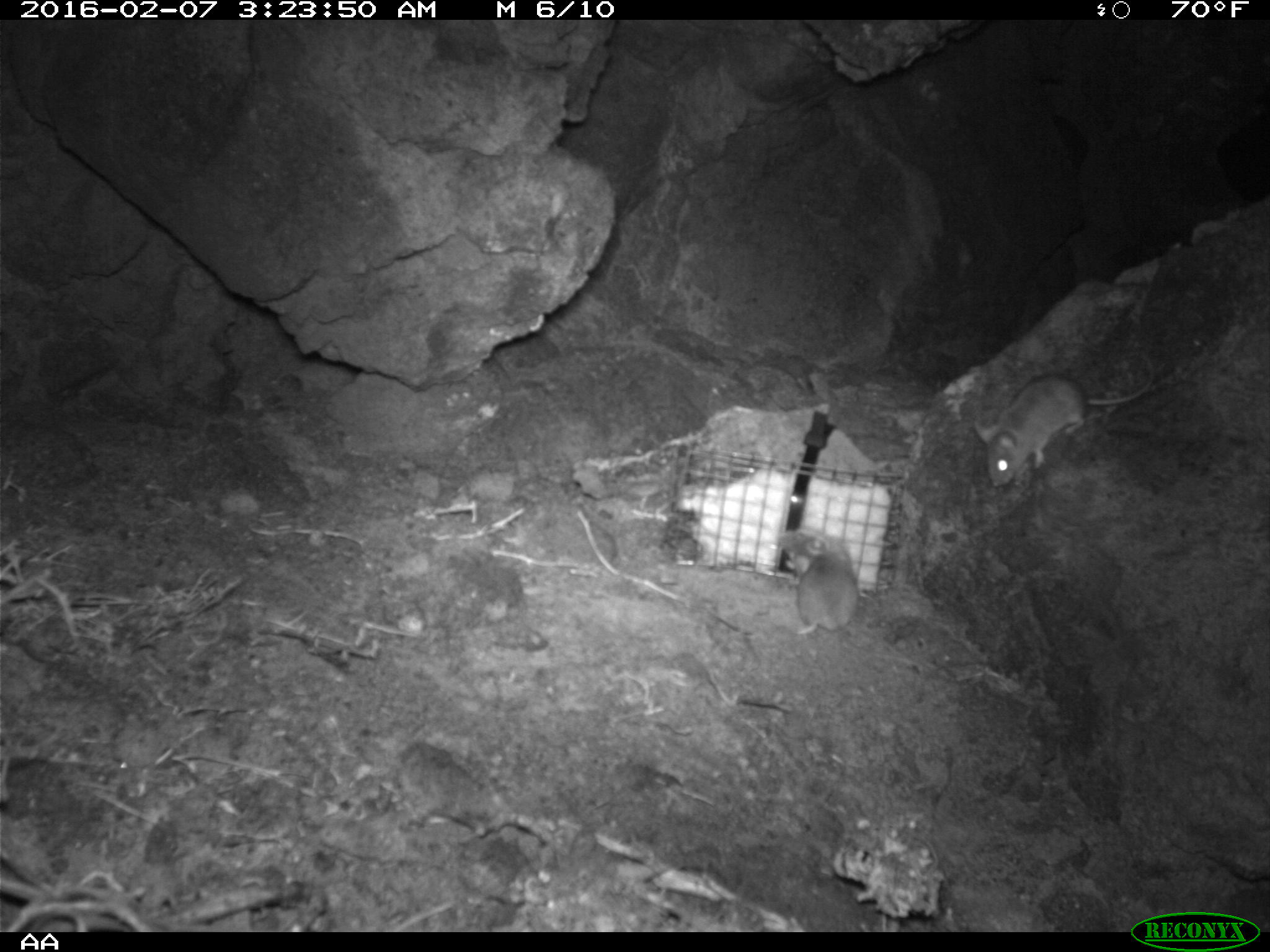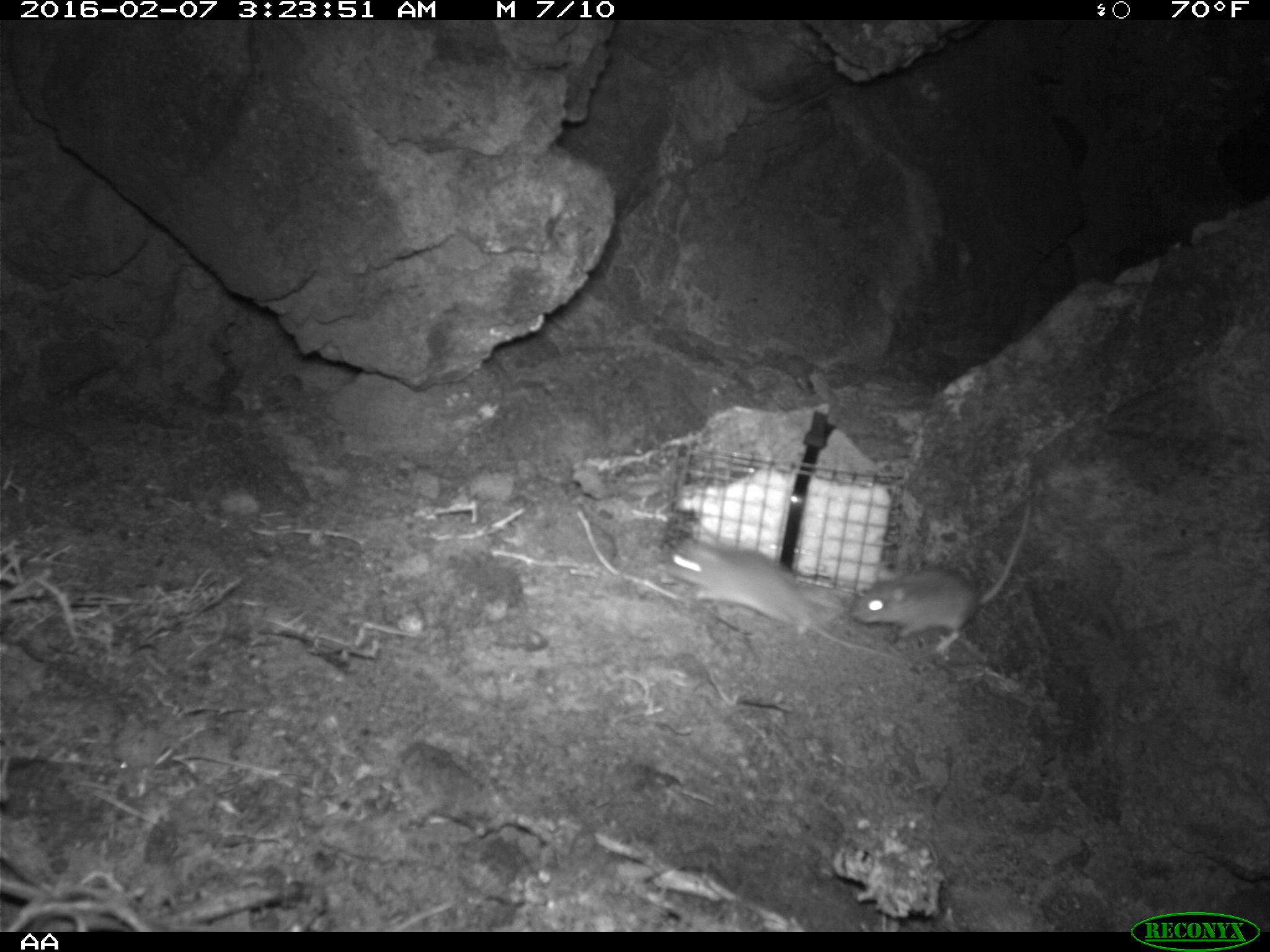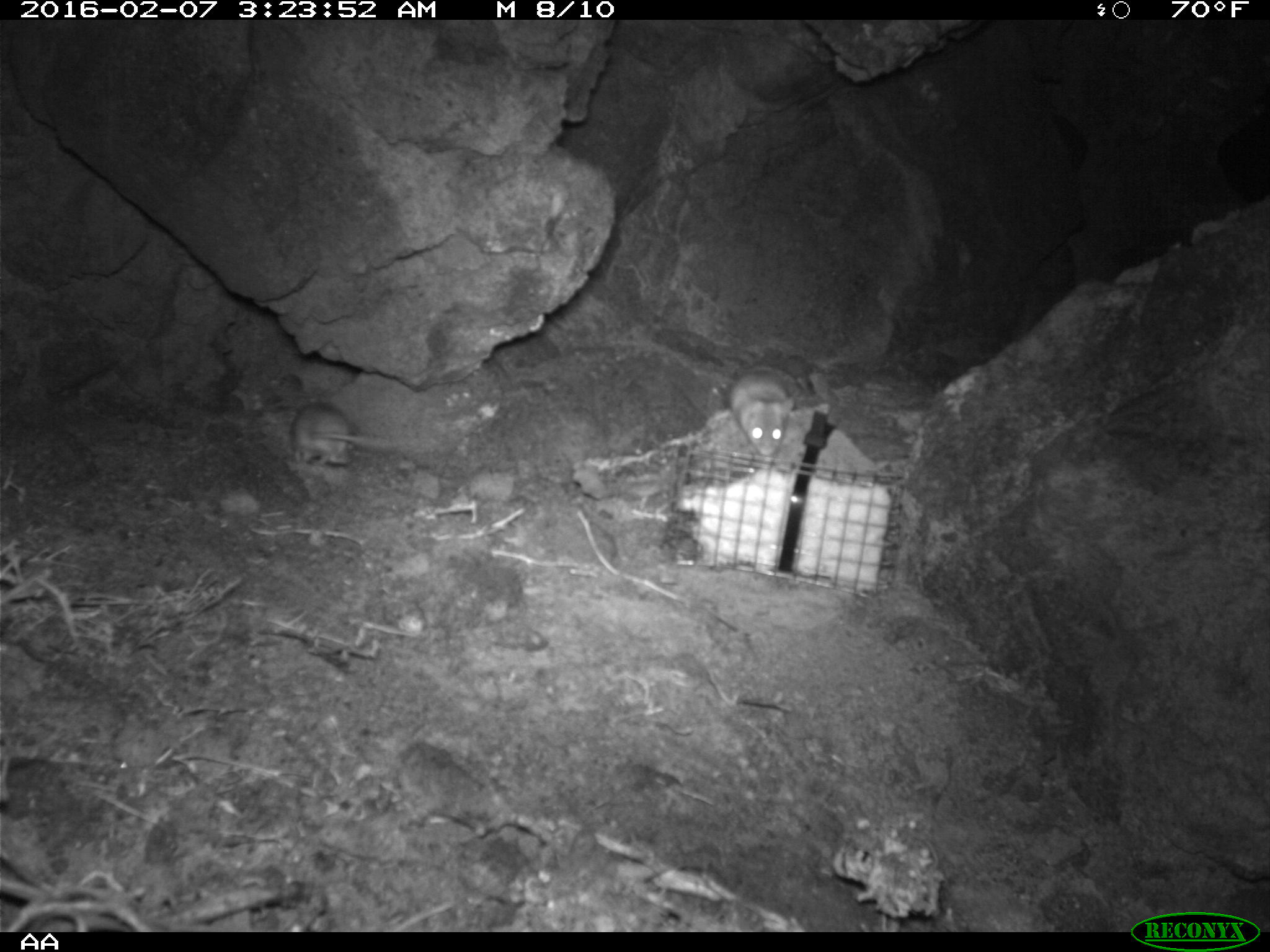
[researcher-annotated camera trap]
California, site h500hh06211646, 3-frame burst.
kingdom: Animalia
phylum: Chordata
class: Mammalia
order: Rodentia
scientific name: Rodentia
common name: rodent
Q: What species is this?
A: Rodent (Rodentia).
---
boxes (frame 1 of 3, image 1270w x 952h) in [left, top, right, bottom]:
rodent: [974, 289, 1157, 495]; [771, 524, 855, 648]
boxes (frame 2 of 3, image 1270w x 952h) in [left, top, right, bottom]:
rodent: [661, 536, 894, 660]; [851, 498, 1030, 651]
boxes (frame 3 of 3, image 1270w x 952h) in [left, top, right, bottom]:
rodent: [287, 403, 419, 469]; [727, 363, 802, 459]